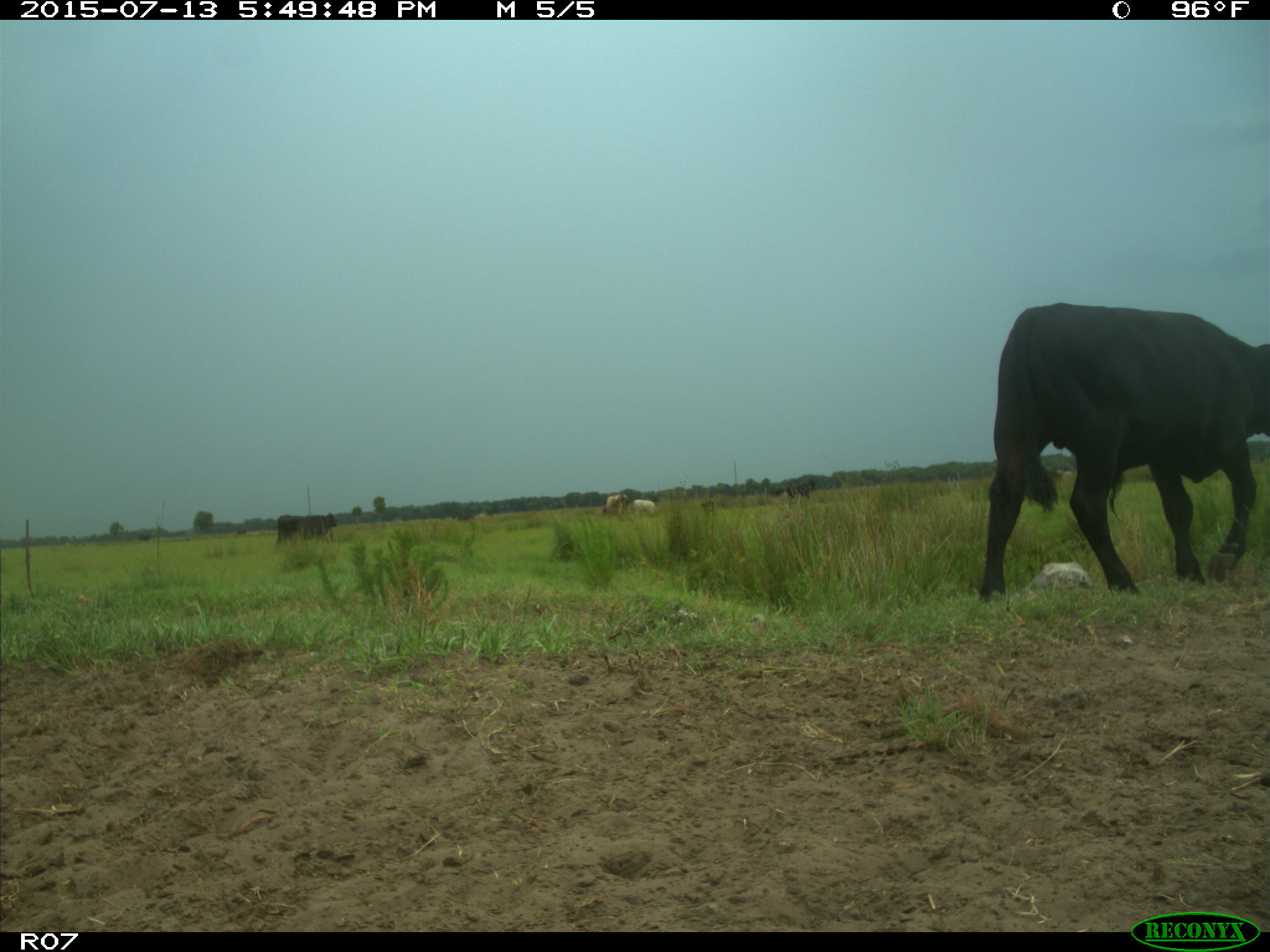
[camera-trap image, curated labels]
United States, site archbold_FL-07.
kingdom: Animalia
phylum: Chordata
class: Mammalia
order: Artiodactyla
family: Bovidae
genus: Bos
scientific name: Bos taurus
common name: domestic cow